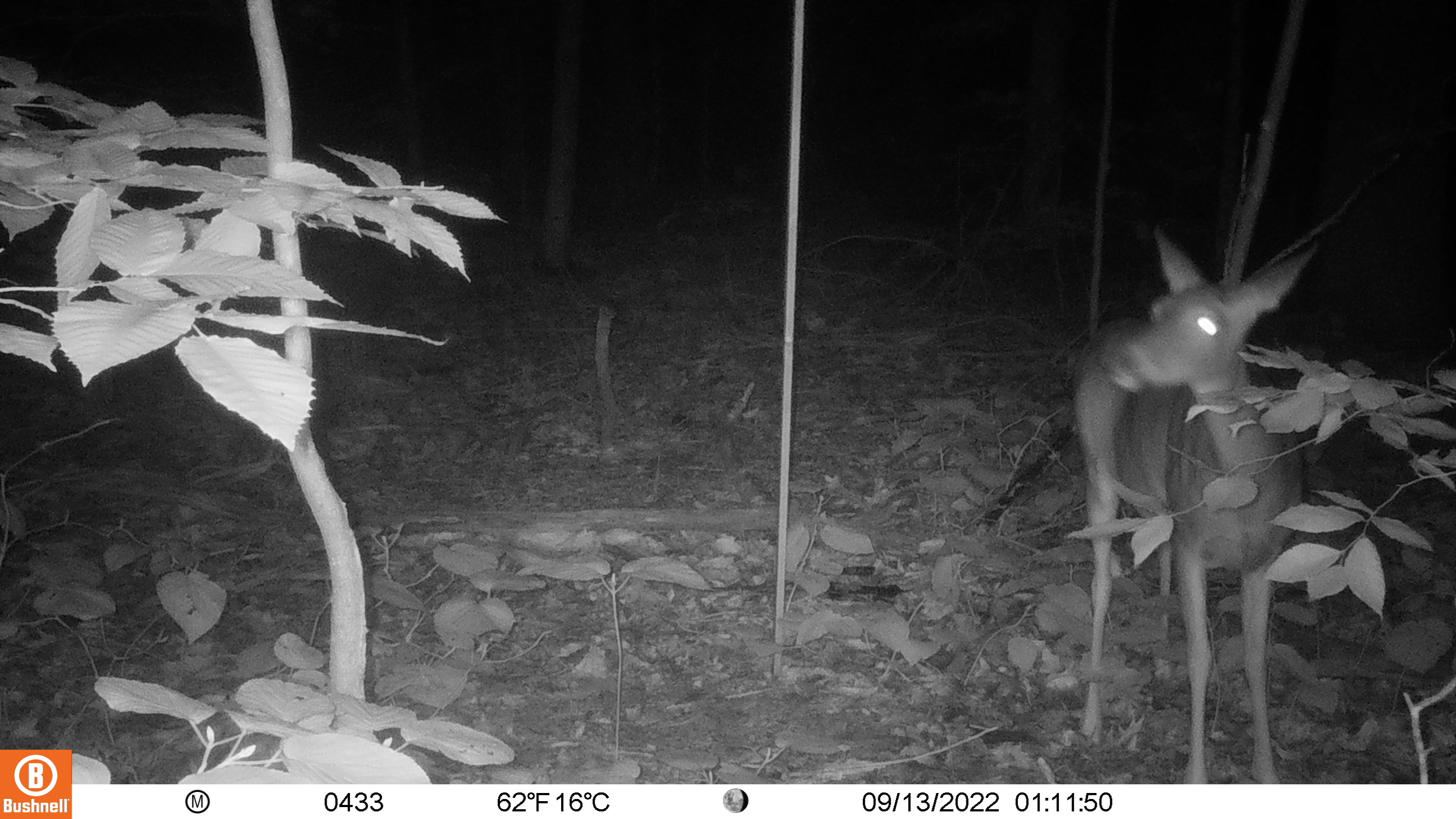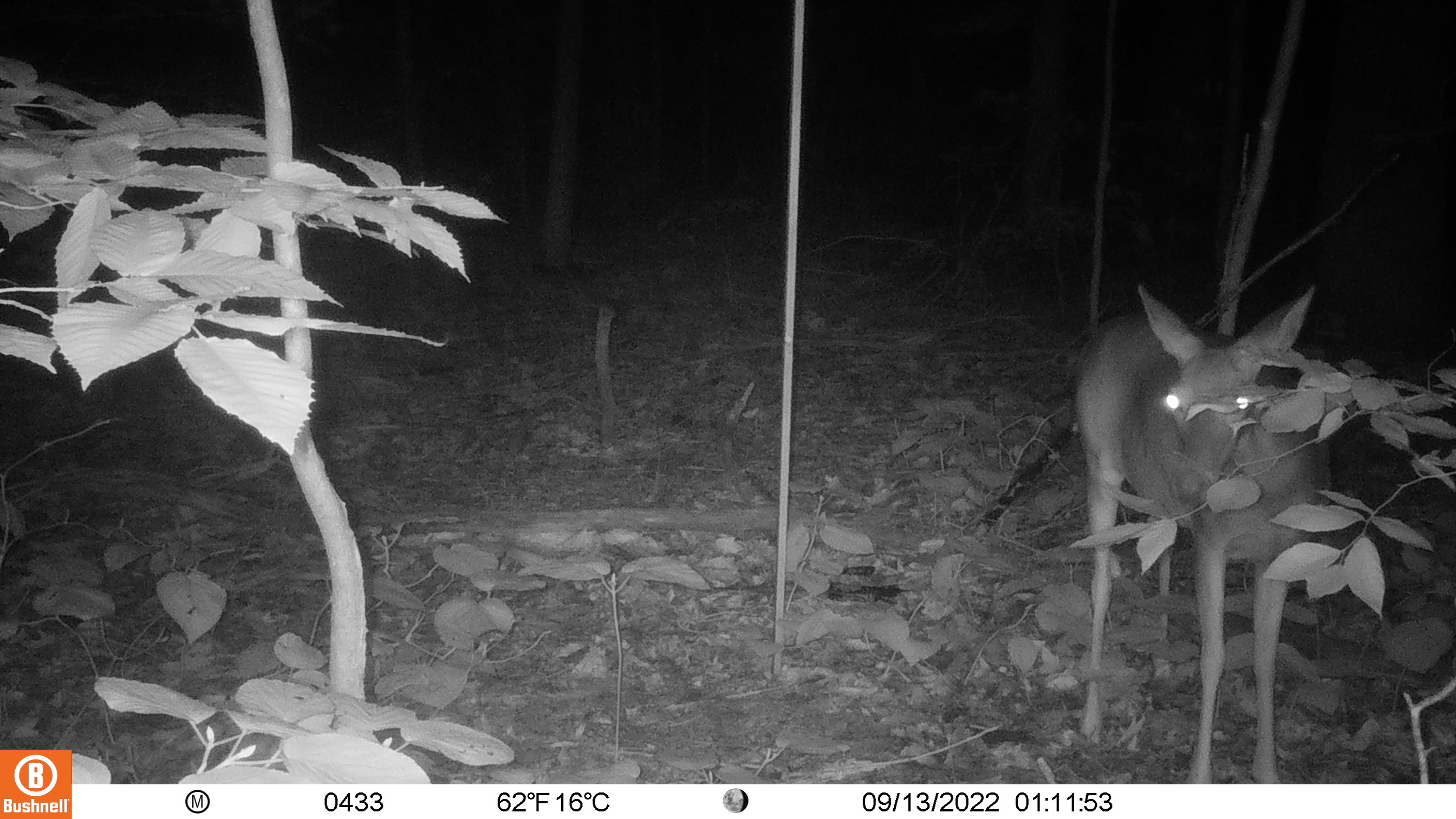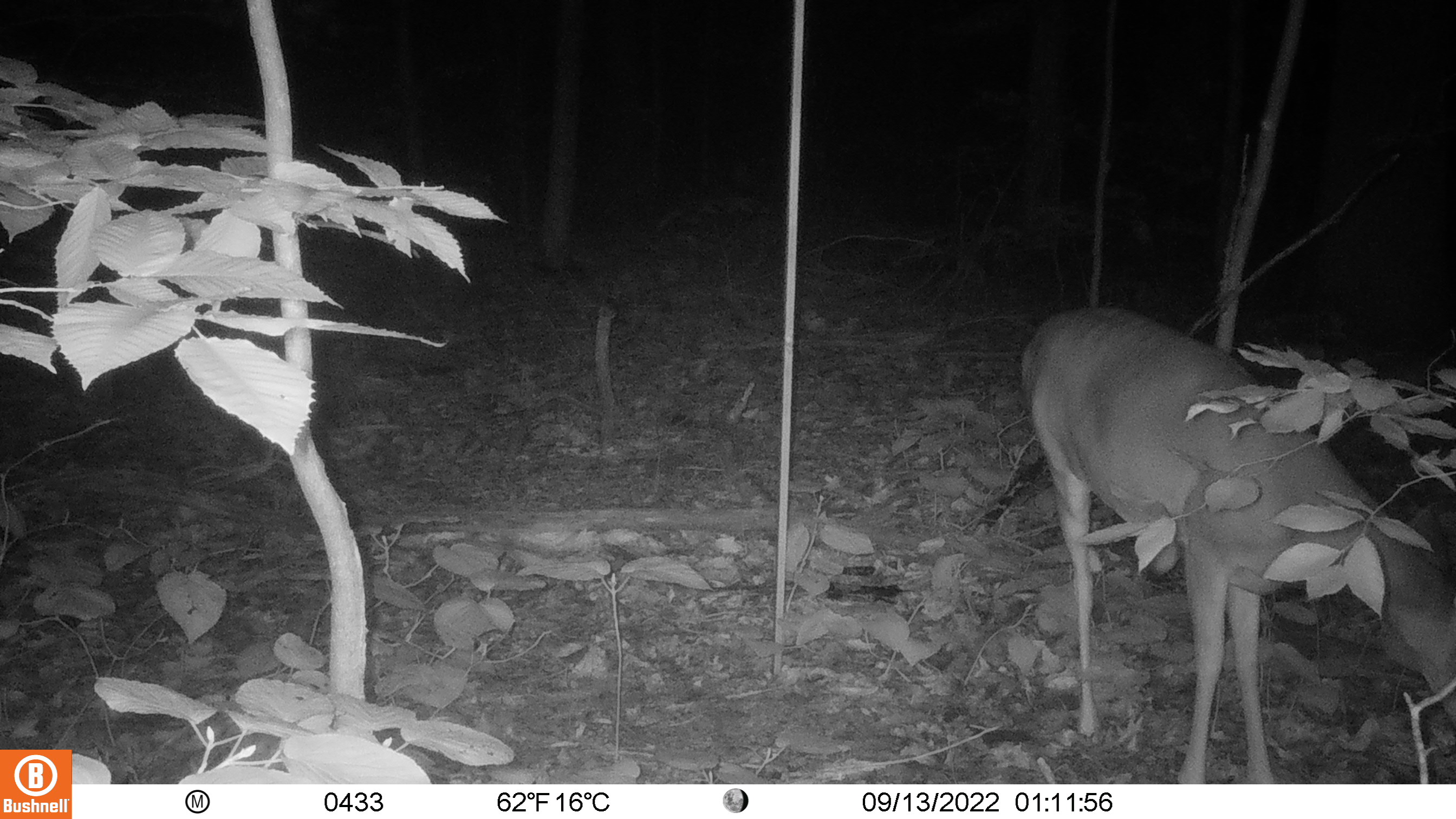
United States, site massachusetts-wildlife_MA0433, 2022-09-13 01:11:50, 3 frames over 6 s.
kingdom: Animalia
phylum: Chordata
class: Mammalia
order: Artiodactyla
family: Cervidae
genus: Odocoileus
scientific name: Odocoileus virginianus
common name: white-tailed deer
White-tailed deer (Odocoileus virginianus).